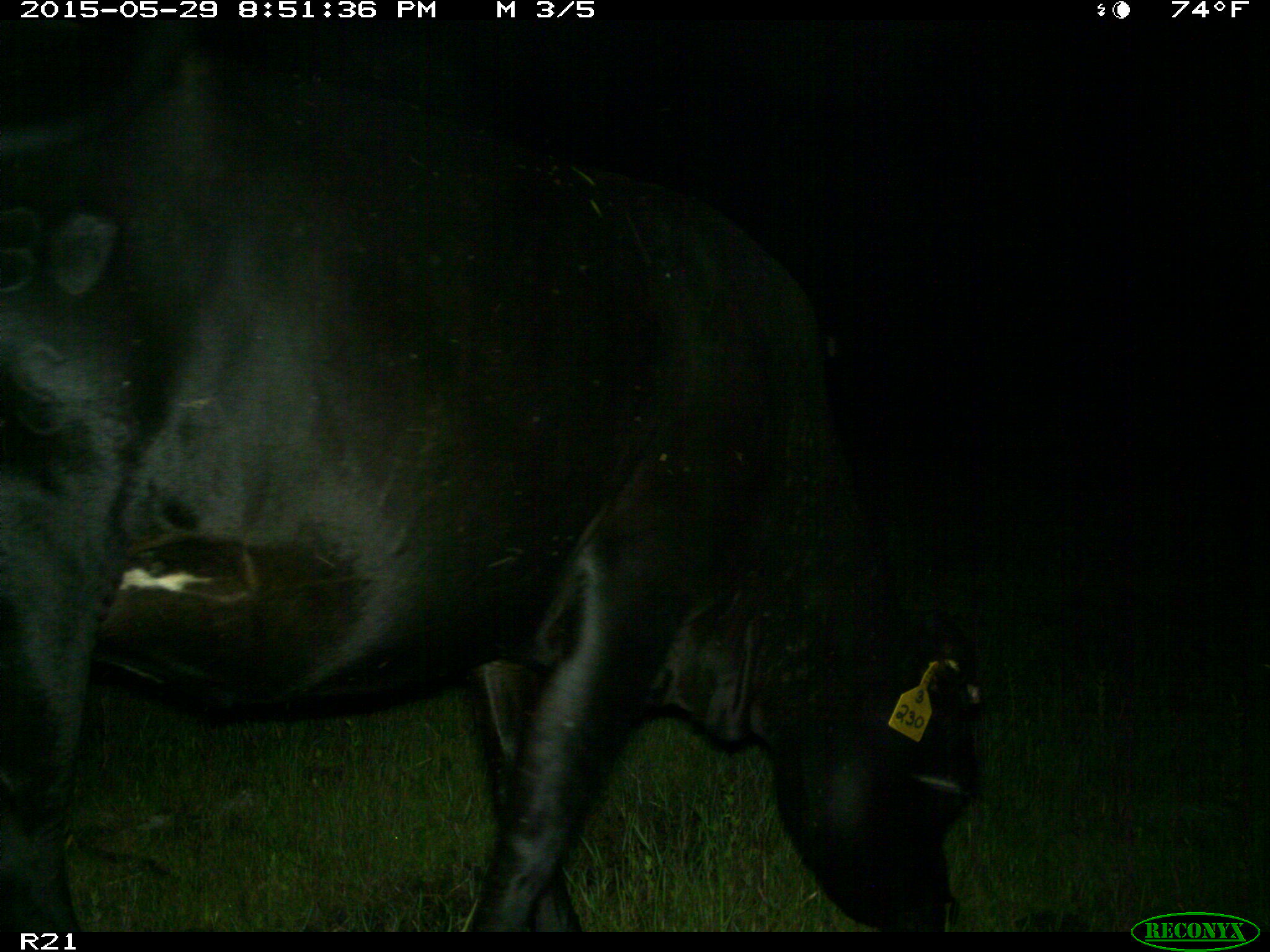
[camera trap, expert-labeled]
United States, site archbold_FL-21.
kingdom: Animalia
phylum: Chordata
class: Mammalia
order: Artiodactyla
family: Bovidae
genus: Bos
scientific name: Bos taurus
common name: domestic cow